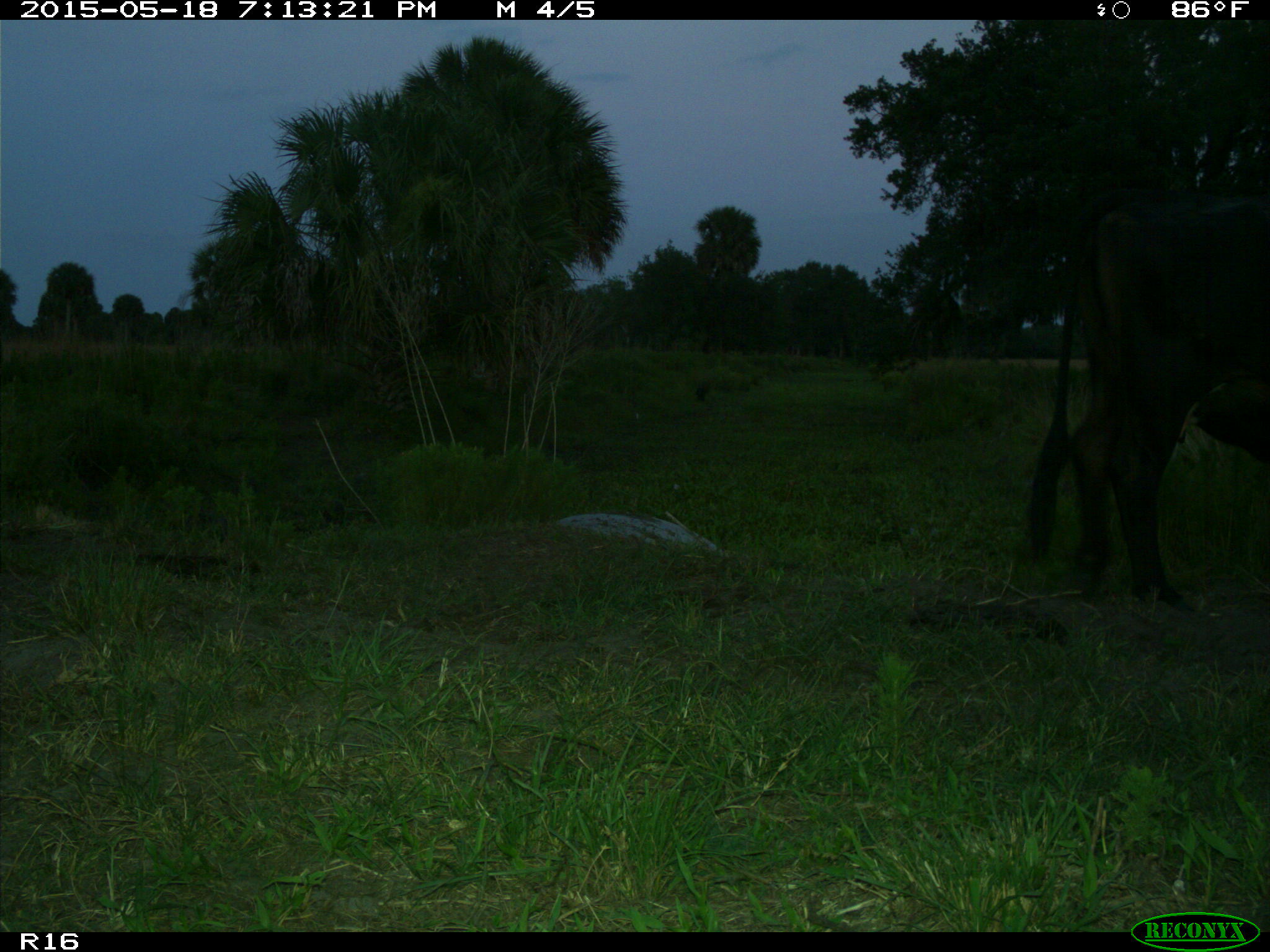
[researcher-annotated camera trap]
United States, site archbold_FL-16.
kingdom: Animalia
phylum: Chordata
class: Mammalia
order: Artiodactyla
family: Bovidae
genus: Bos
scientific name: Bos taurus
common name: domestic cow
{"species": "Bos taurus (domestic cow)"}